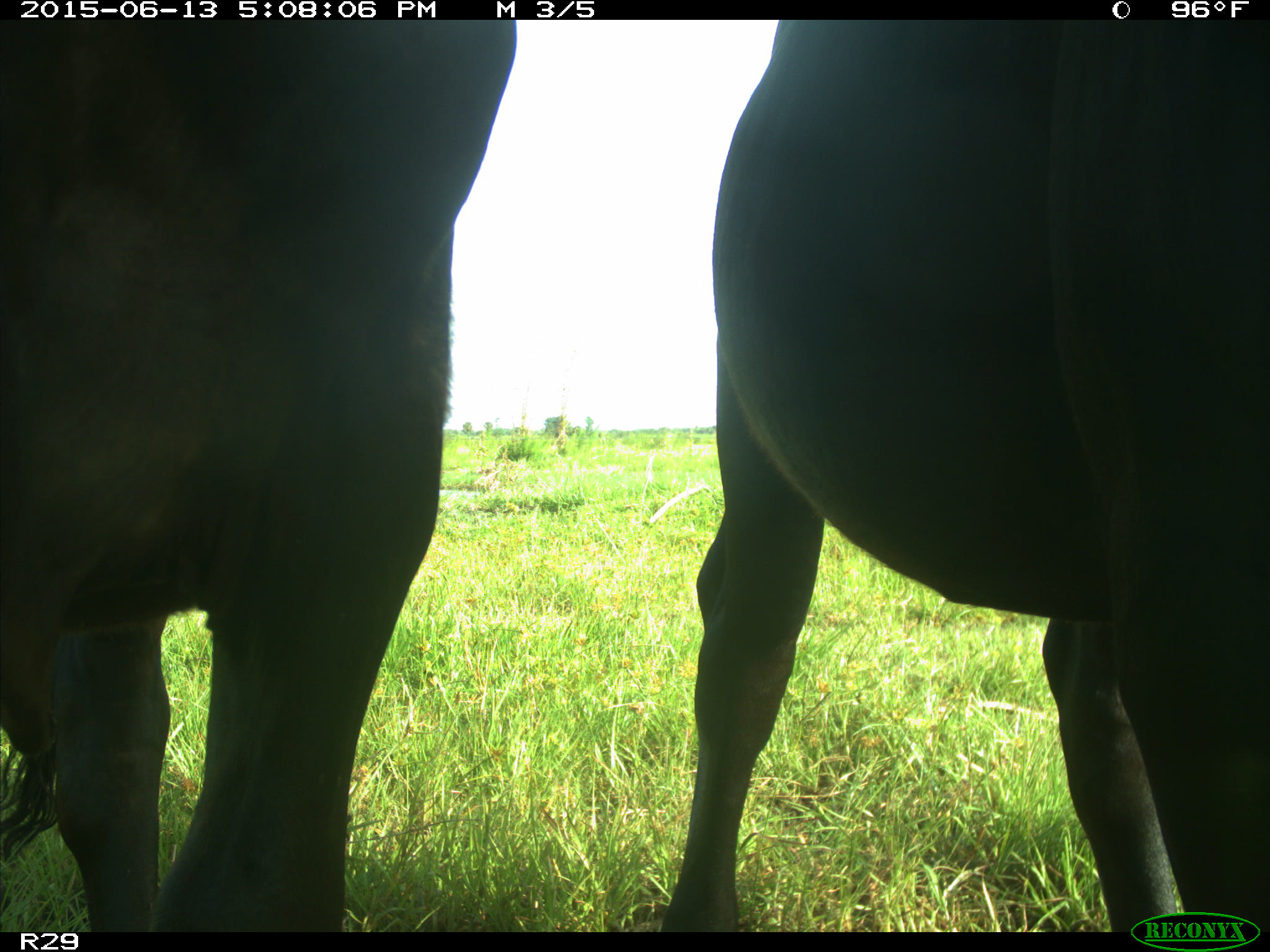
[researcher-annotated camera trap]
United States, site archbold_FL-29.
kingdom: Animalia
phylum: Chordata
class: Mammalia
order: Artiodactyla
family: Bovidae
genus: Bos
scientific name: Bos taurus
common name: domestic cow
Bos taurus (domestic cow).